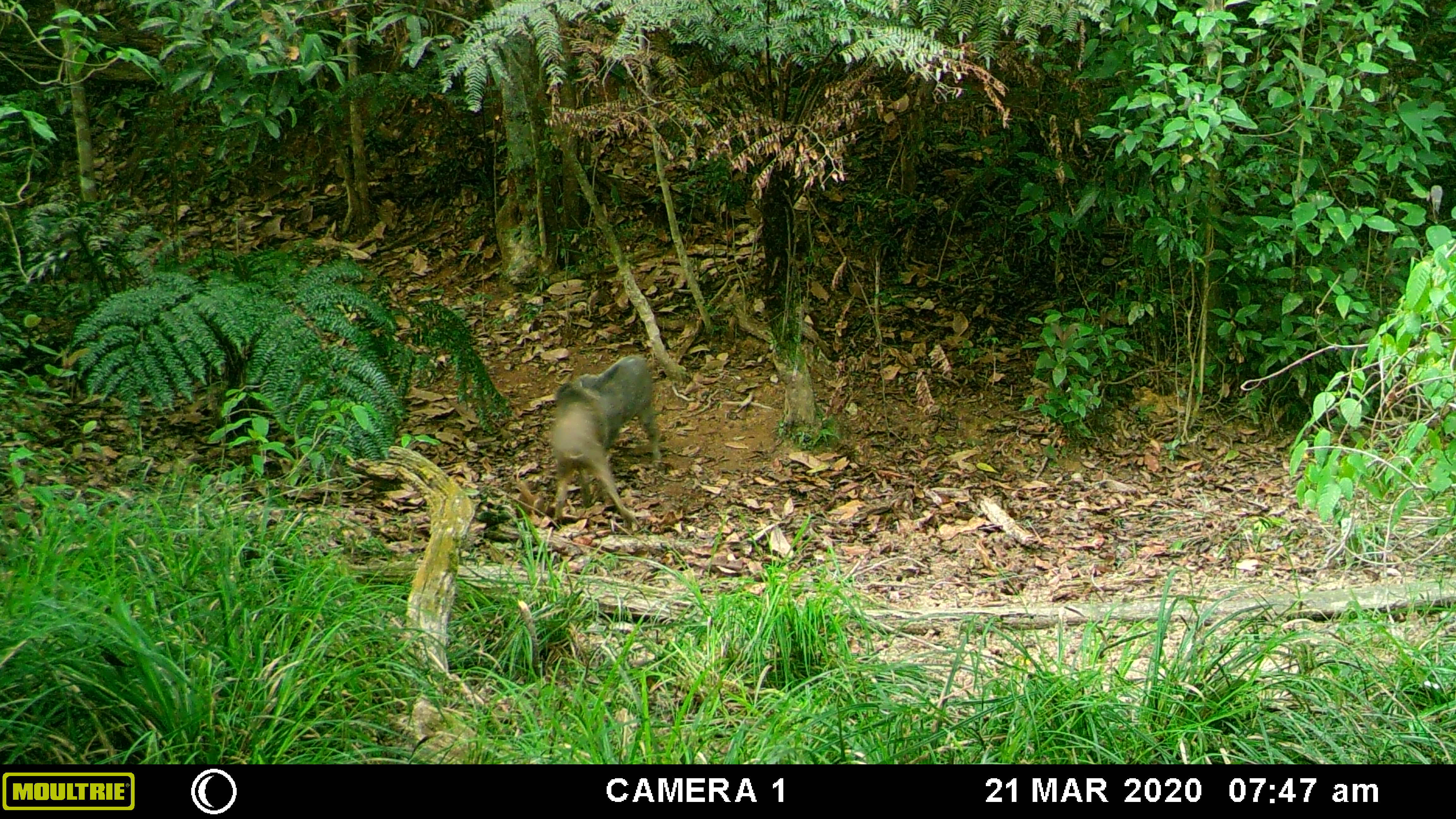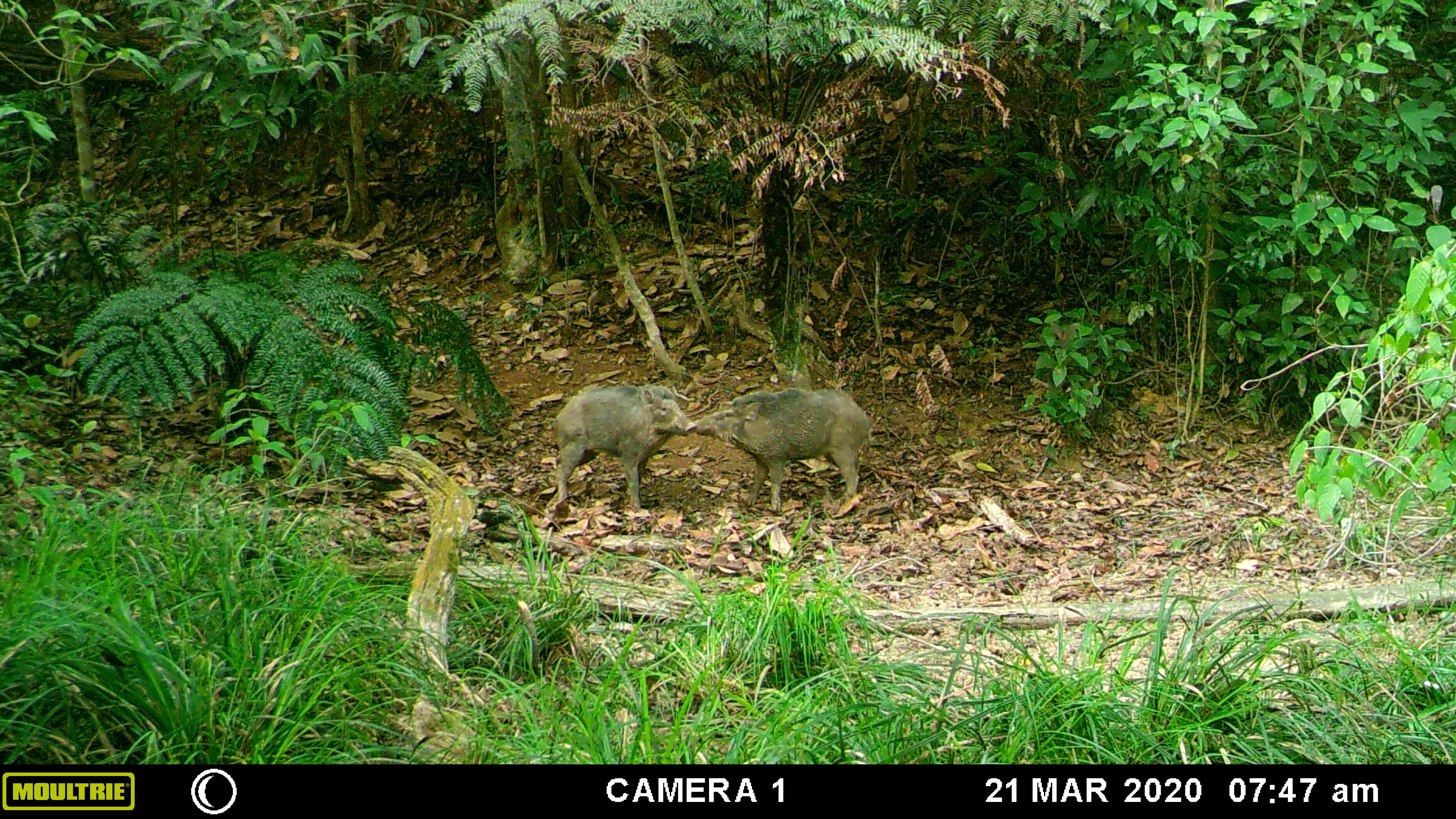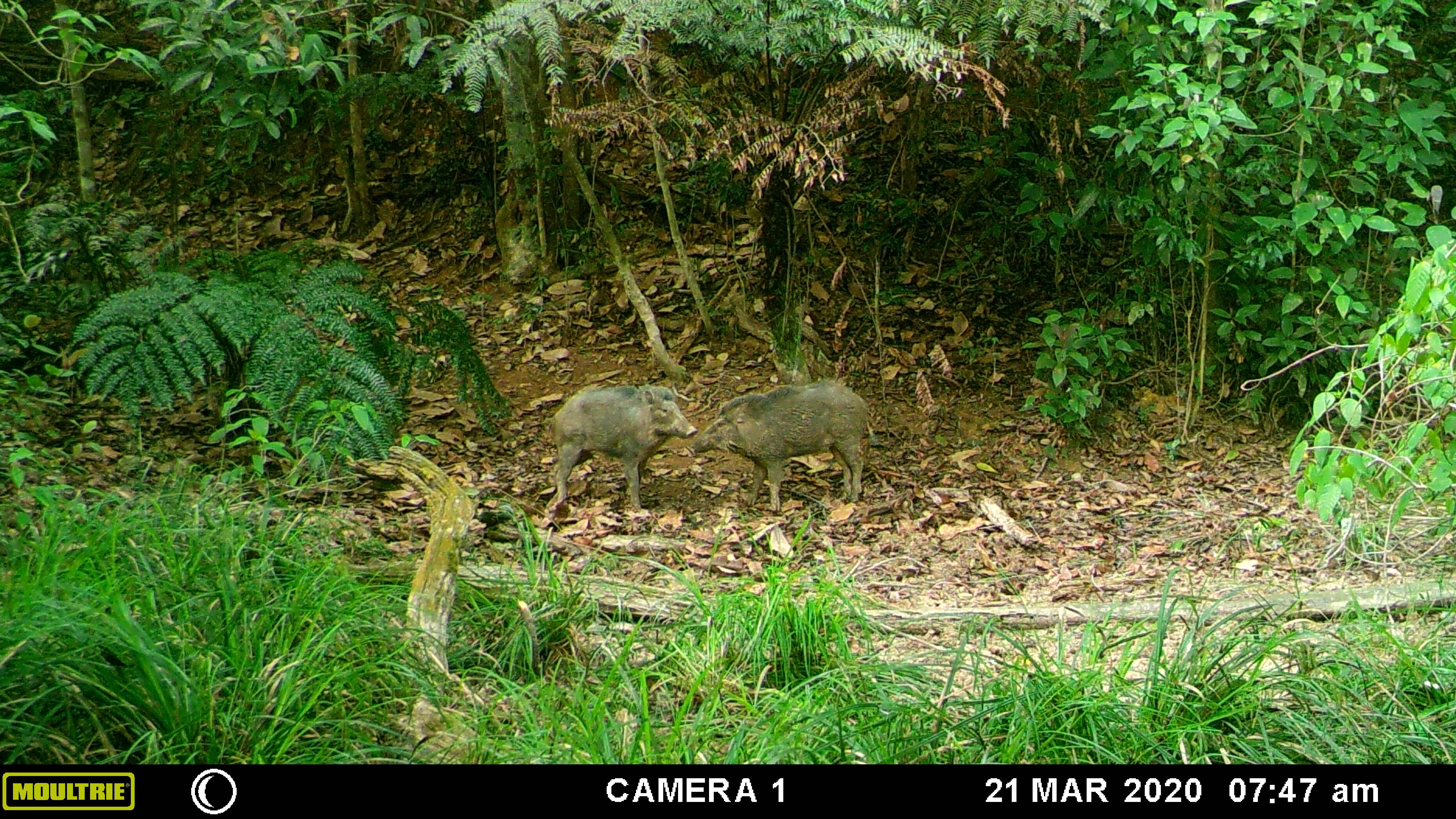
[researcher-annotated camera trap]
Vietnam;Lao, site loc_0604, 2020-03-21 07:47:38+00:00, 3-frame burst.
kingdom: Animalia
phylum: Chordata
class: Mammalia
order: Artiodactyla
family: Suidae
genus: Sus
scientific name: Sus scrofa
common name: eurasian wild pig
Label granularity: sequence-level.